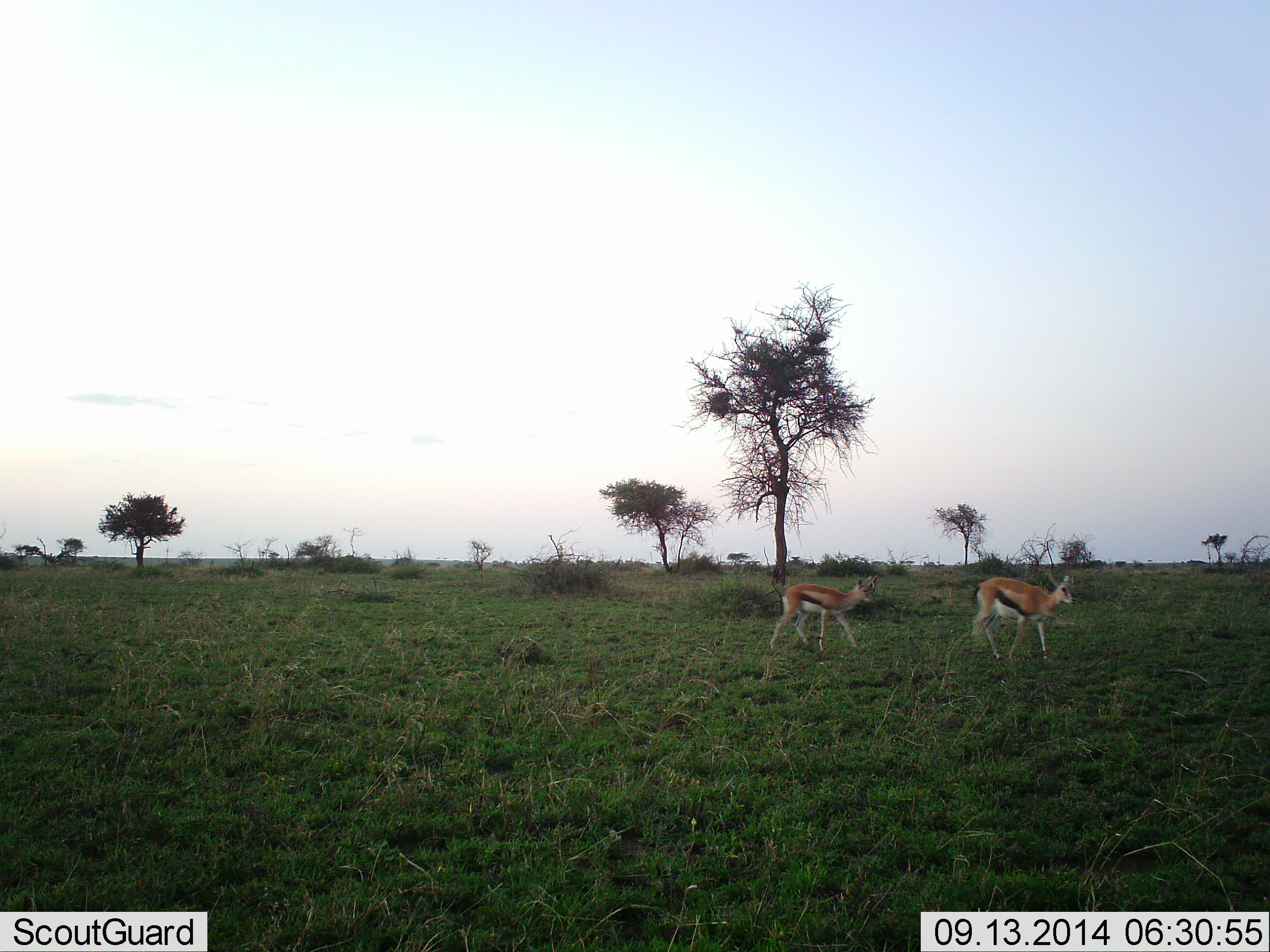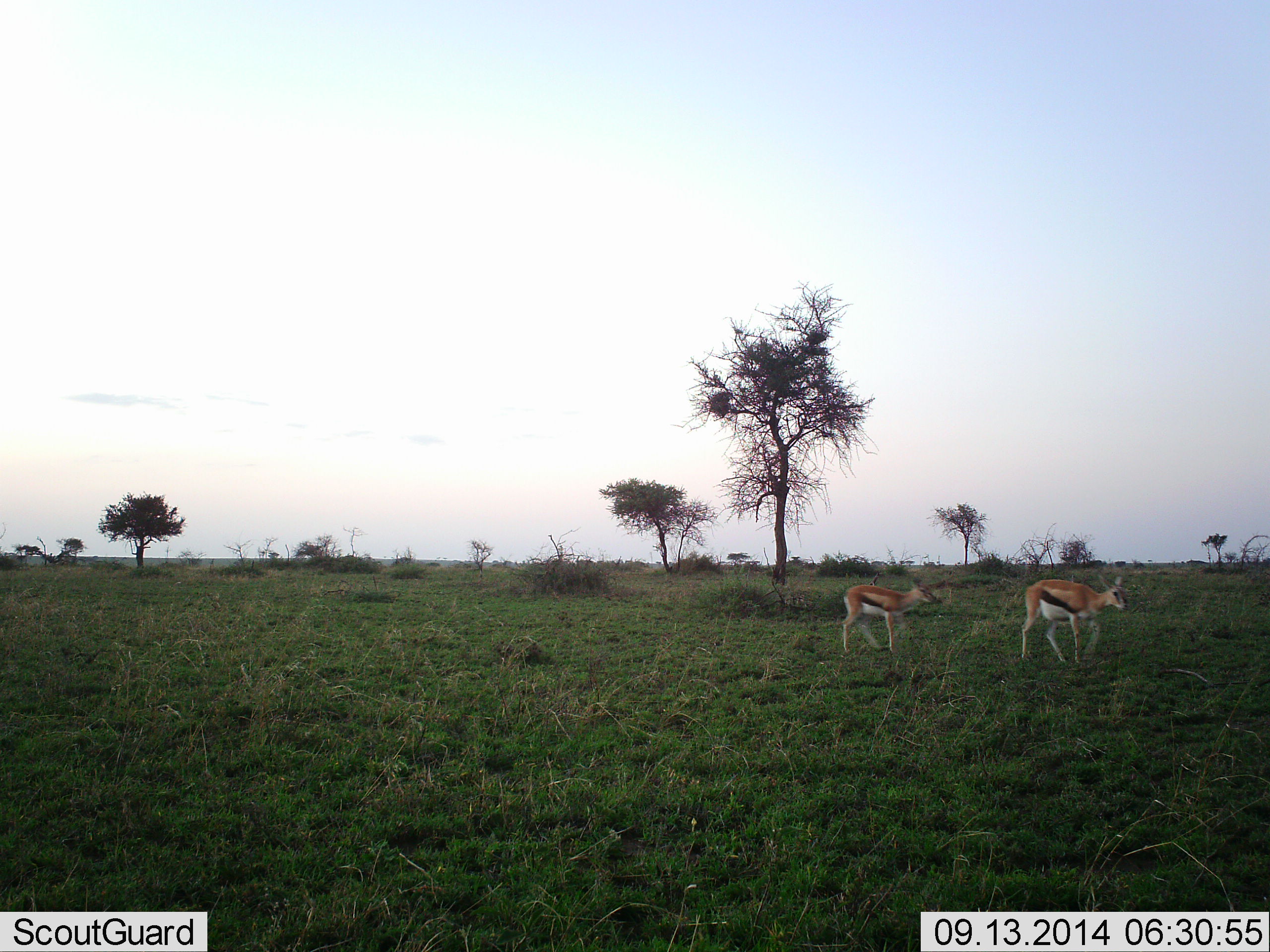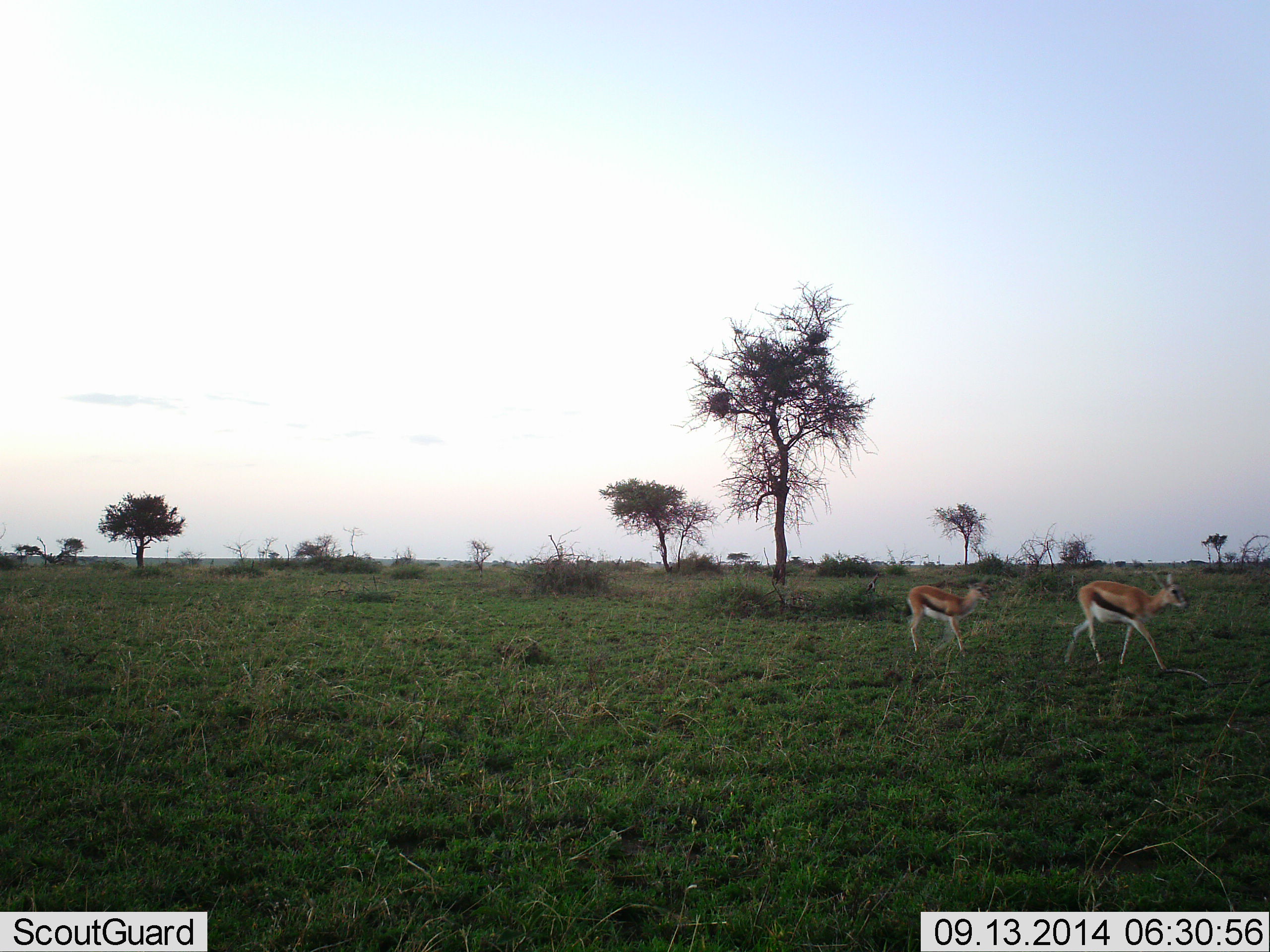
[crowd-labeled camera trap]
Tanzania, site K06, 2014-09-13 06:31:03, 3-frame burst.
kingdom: Animalia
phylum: Chordata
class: Mammalia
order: Artiodactyla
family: Bovidae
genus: Eudorcas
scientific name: Eudorcas thomsonii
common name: thomson's gazelle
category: gazellethomsons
Gazellethomsons (thomson's gazelle) (Eudorcas thomsonii), count 2. Behavior (volunteer vote fractions): standing 0%, resting 0%, moving 100%, interacting 0%. Young present (vote fraction): 20%. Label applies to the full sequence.